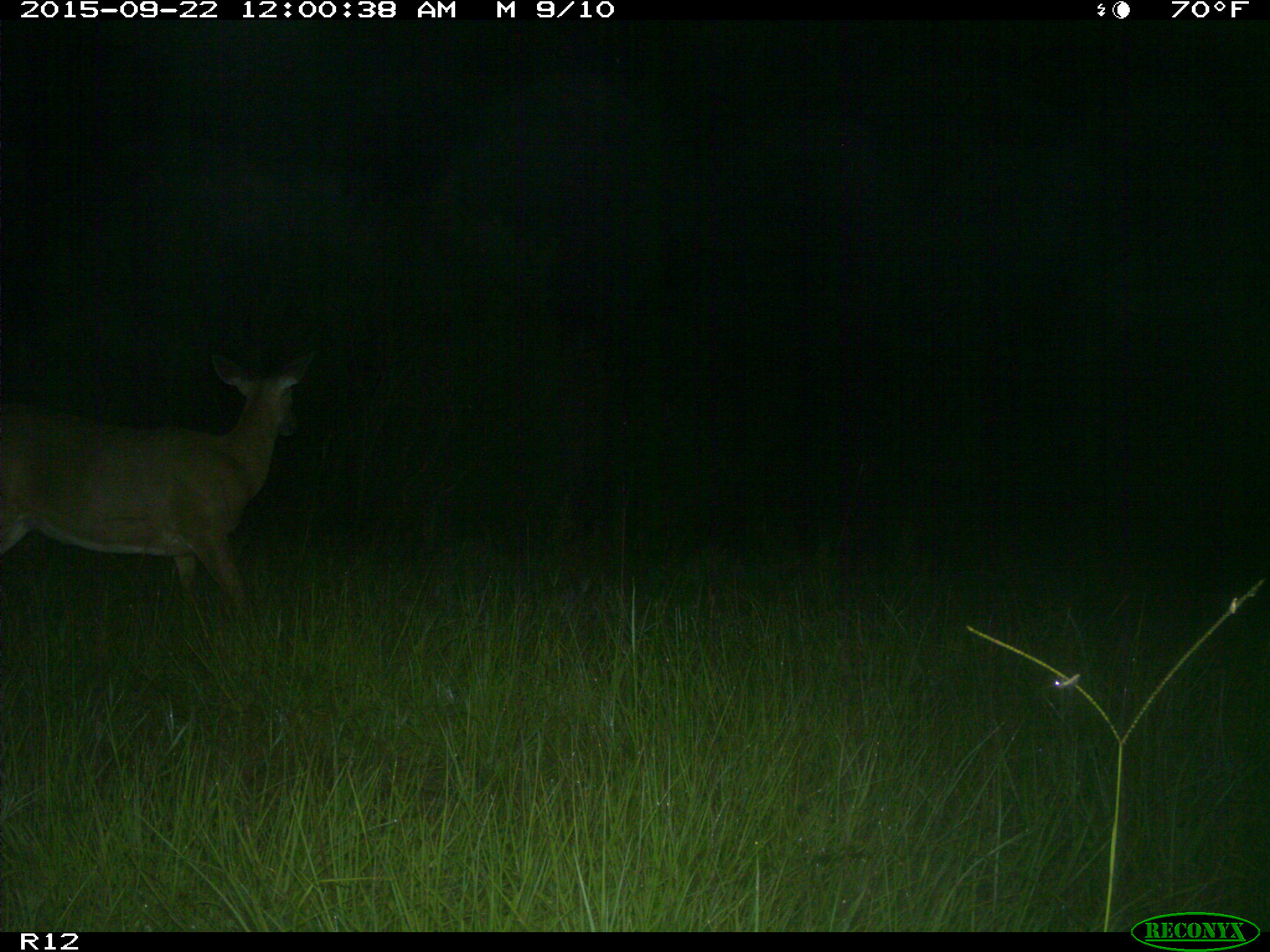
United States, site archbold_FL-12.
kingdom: Animalia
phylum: Chordata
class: Mammalia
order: Artiodactyla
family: Cervidae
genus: Odocoileus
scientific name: Odocoileus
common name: deer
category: unidentified deer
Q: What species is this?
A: Unidentified deer (deer) (Odocoileus).